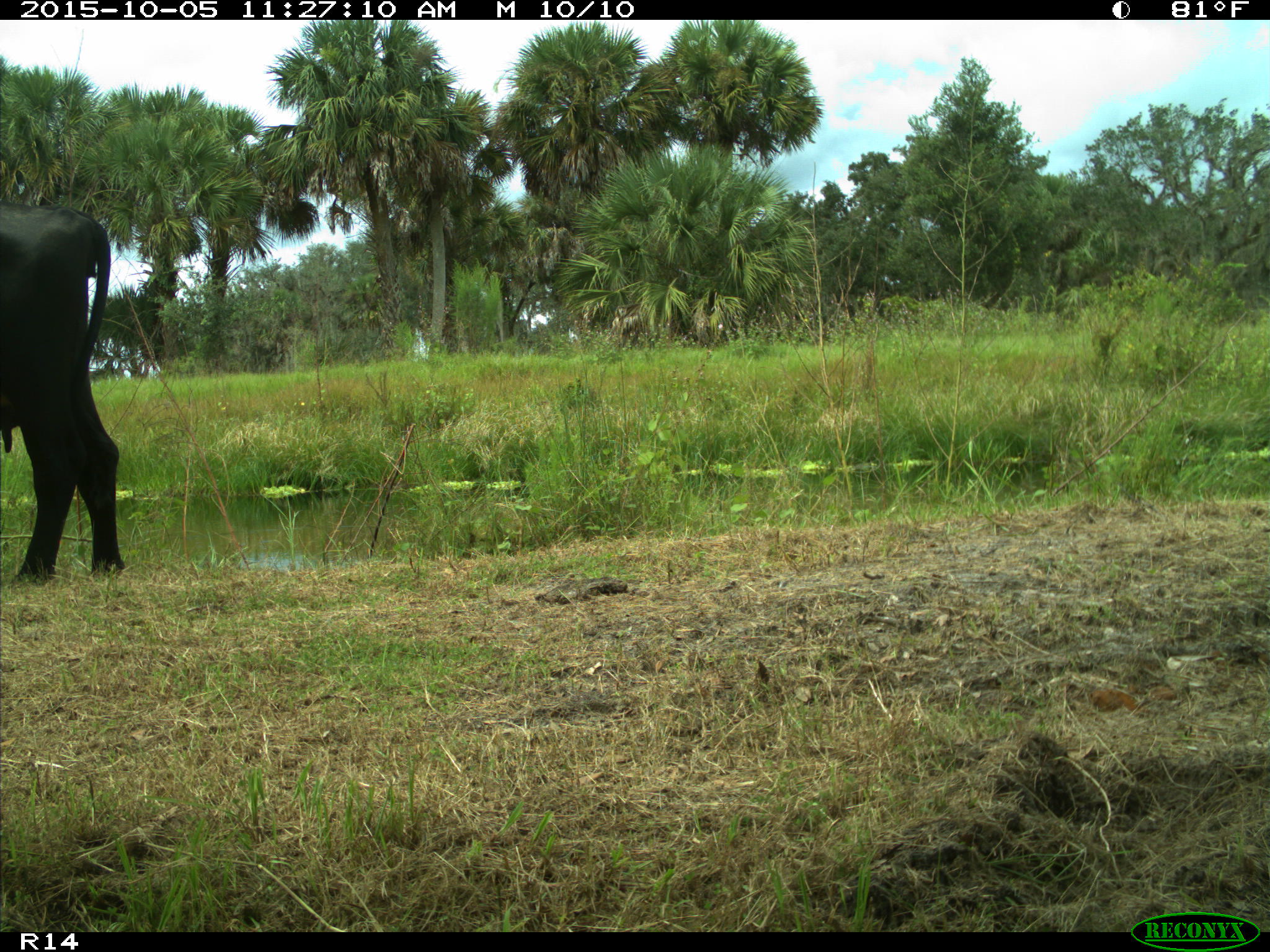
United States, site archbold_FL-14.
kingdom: Animalia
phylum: Chordata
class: Mammalia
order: Artiodactyla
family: Bovidae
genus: Bos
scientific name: Bos taurus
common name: domestic cow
Bos taurus (domestic cow).